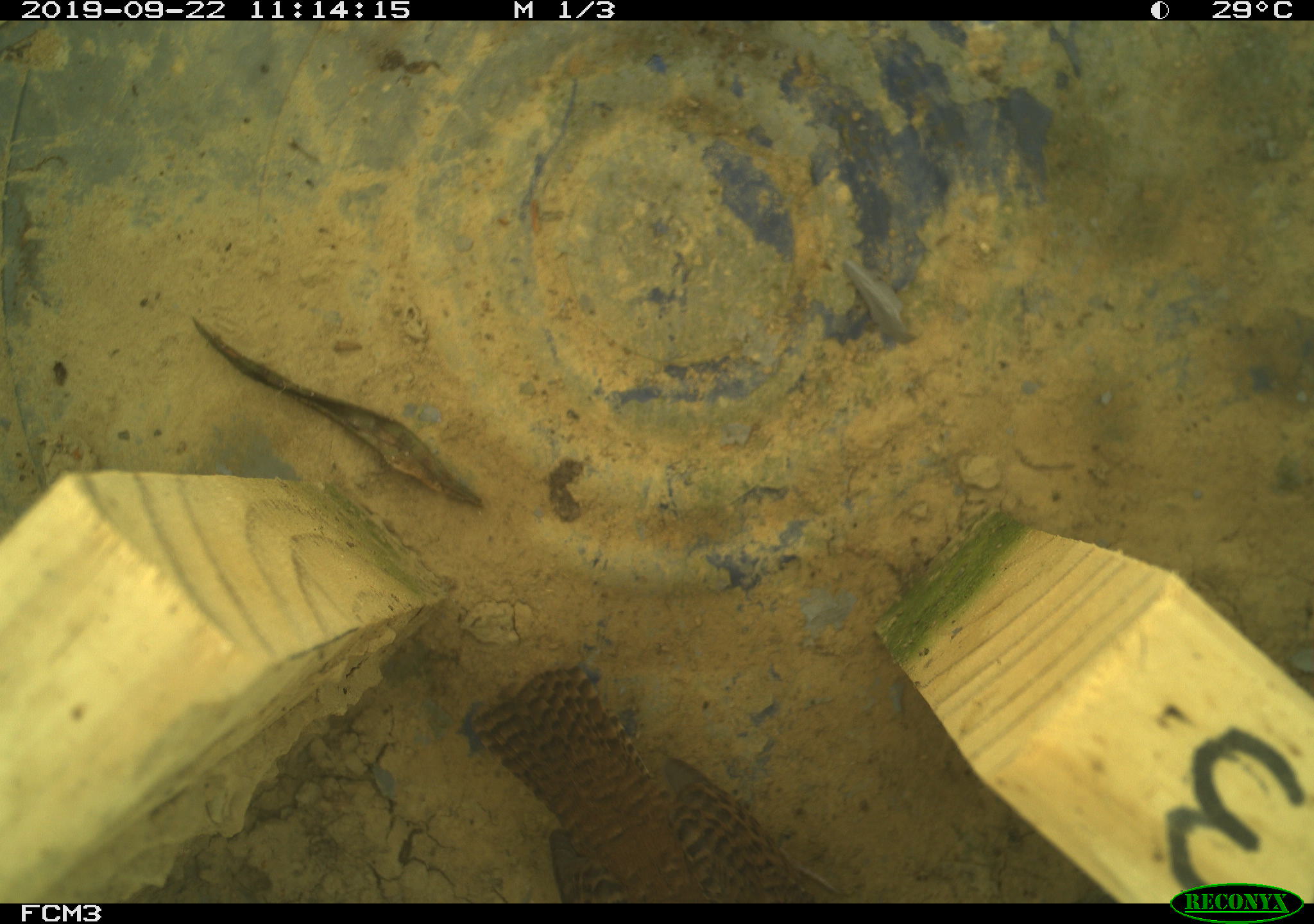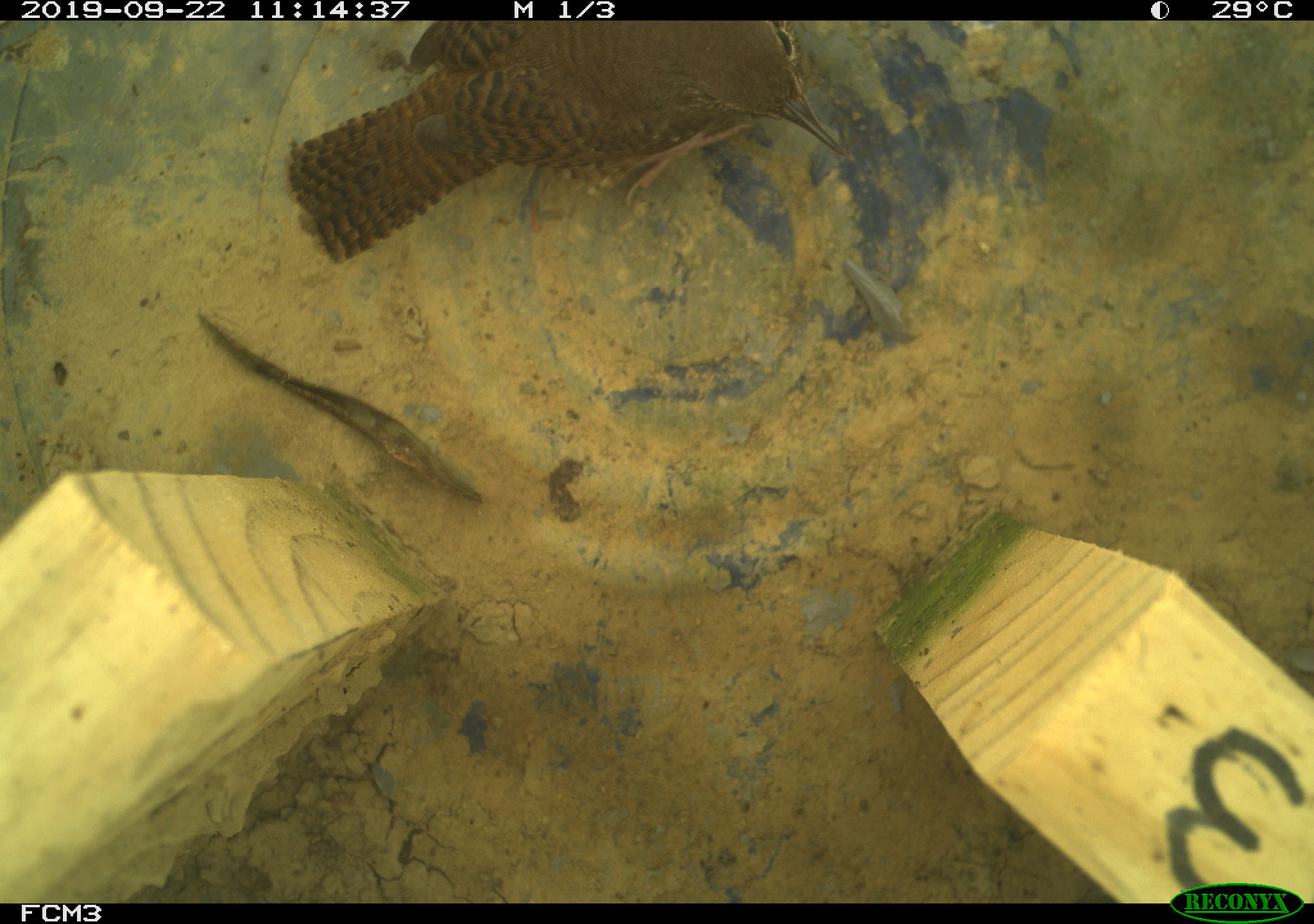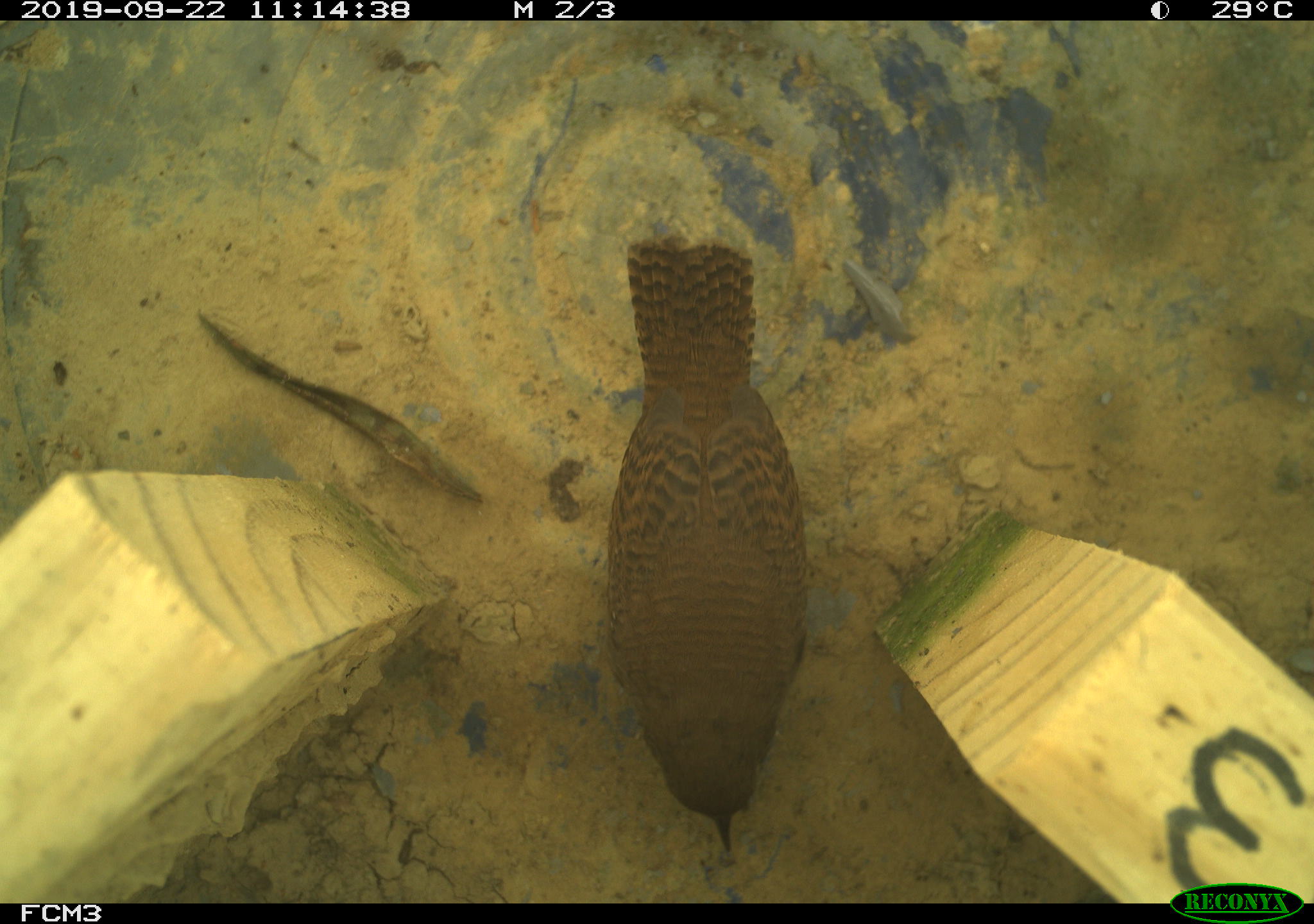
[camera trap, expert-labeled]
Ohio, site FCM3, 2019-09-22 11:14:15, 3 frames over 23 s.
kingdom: Animalia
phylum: Chordata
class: Aves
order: Passeriformes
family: Troglodytidae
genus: Troglodytes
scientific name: Troglodytes aedon aedon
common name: northern house wren